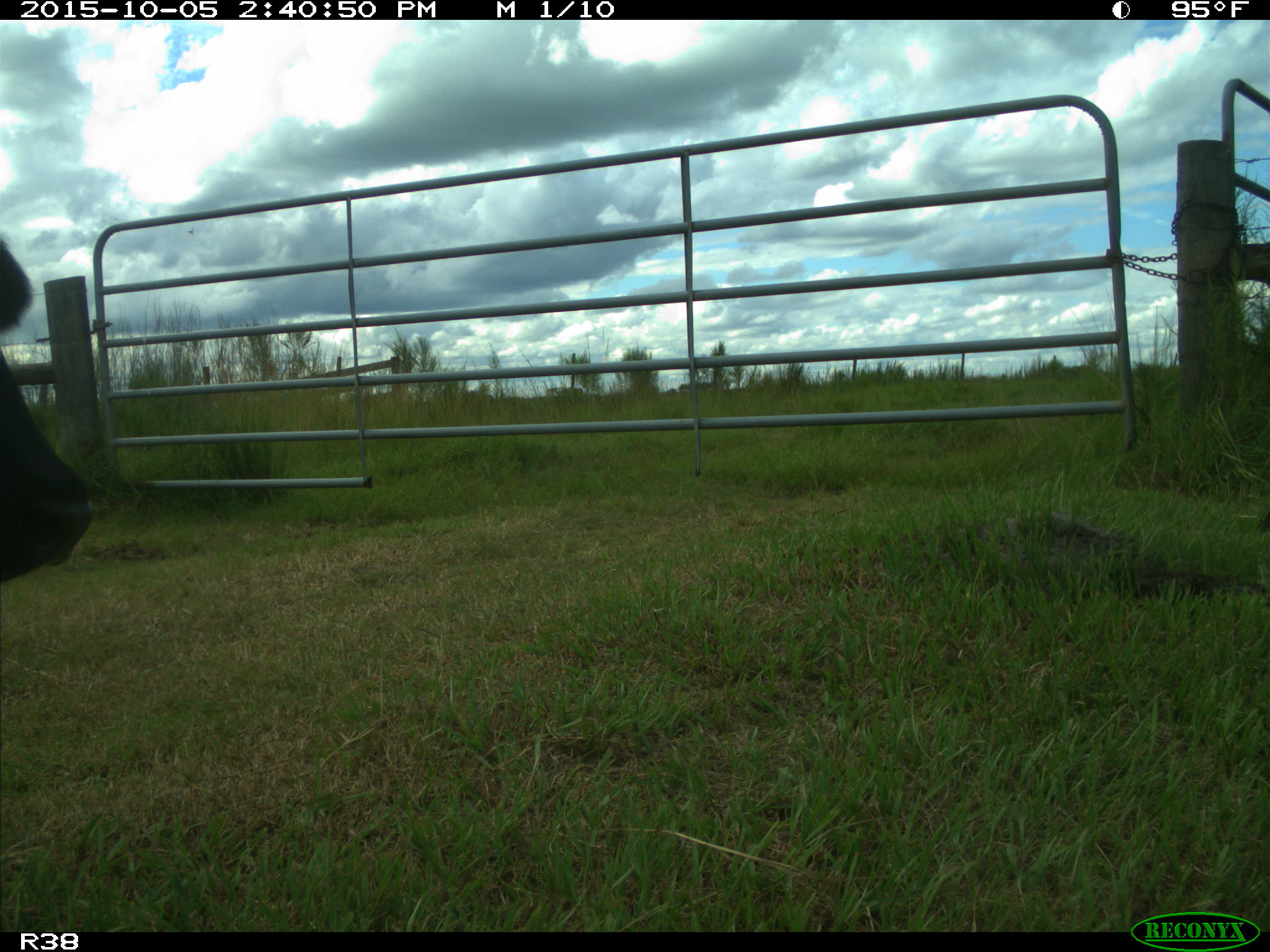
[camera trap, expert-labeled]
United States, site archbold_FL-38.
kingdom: Animalia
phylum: Chordata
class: Mammalia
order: Artiodactyla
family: Bovidae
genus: Bos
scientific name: Bos taurus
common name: domestic cow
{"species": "Bos taurus (domestic cow)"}